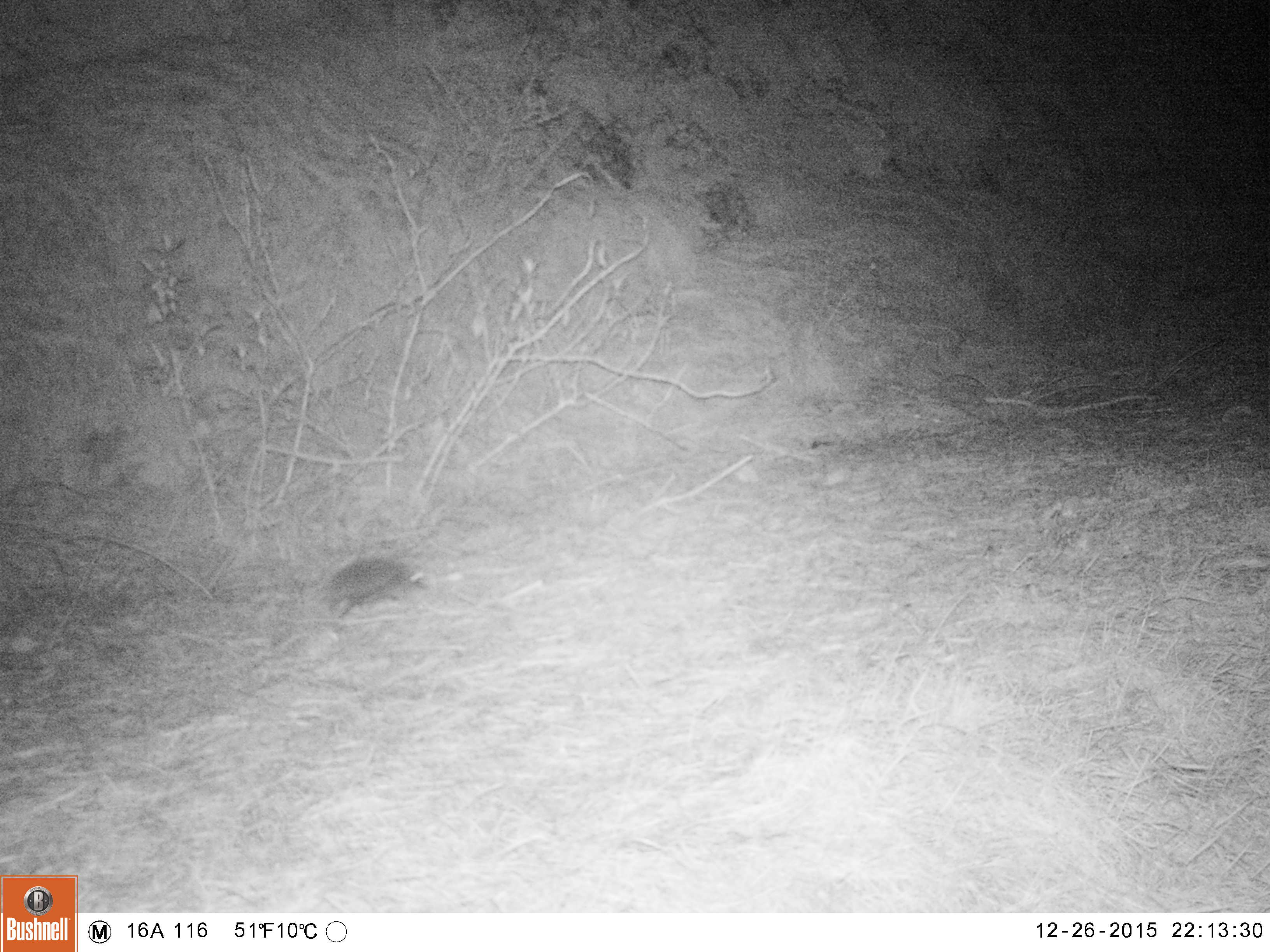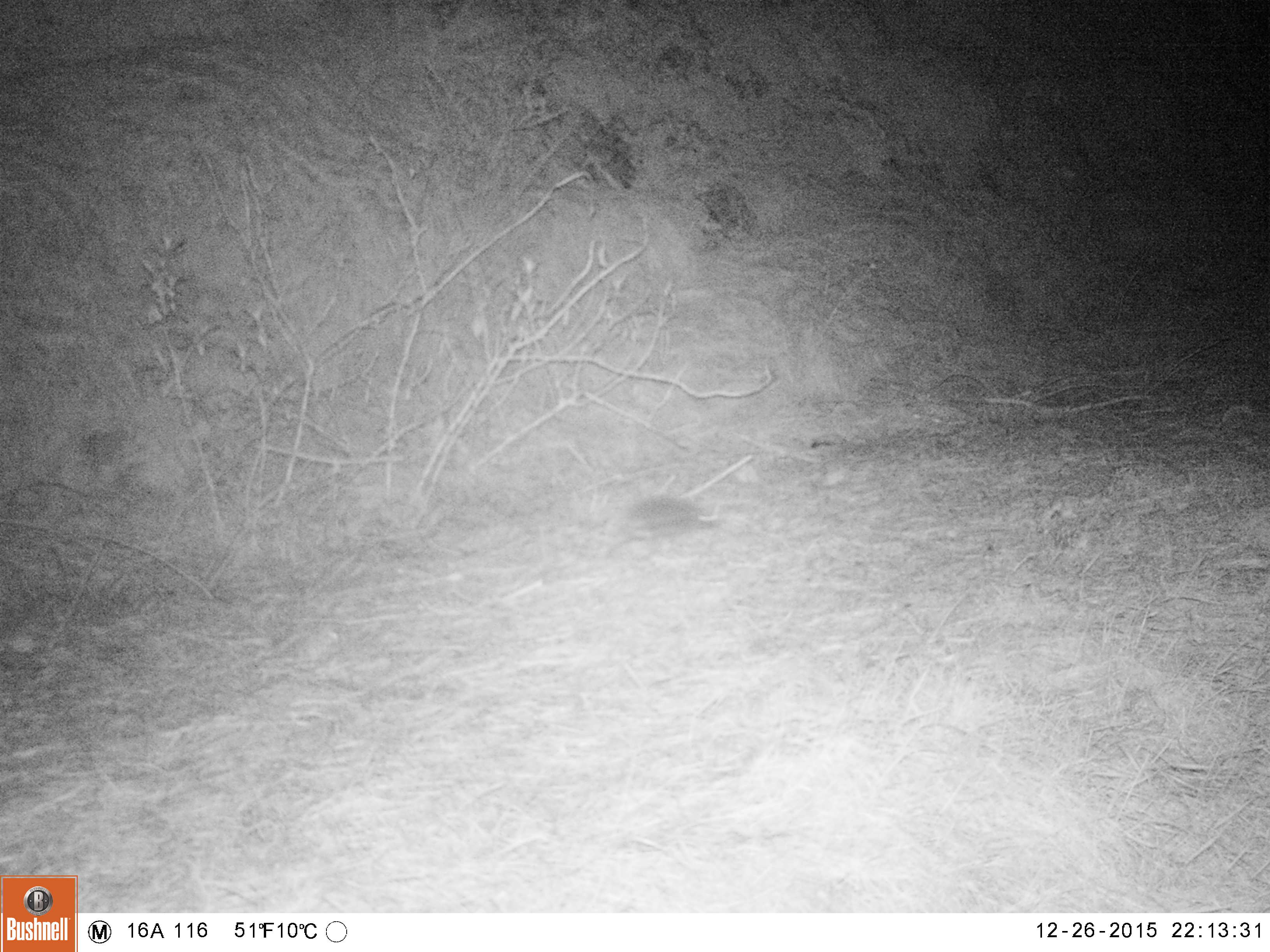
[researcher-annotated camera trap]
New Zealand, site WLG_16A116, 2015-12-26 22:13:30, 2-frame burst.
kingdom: Animalia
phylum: Chordata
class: Mammalia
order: Eulipotyphla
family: Erinaceidae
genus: Erinaceus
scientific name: Erinaceus europaeus europaeus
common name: european hedgehog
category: hedgehog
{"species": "hedgehog (european hedgehog) (Erinaceus europaeus europaeus)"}